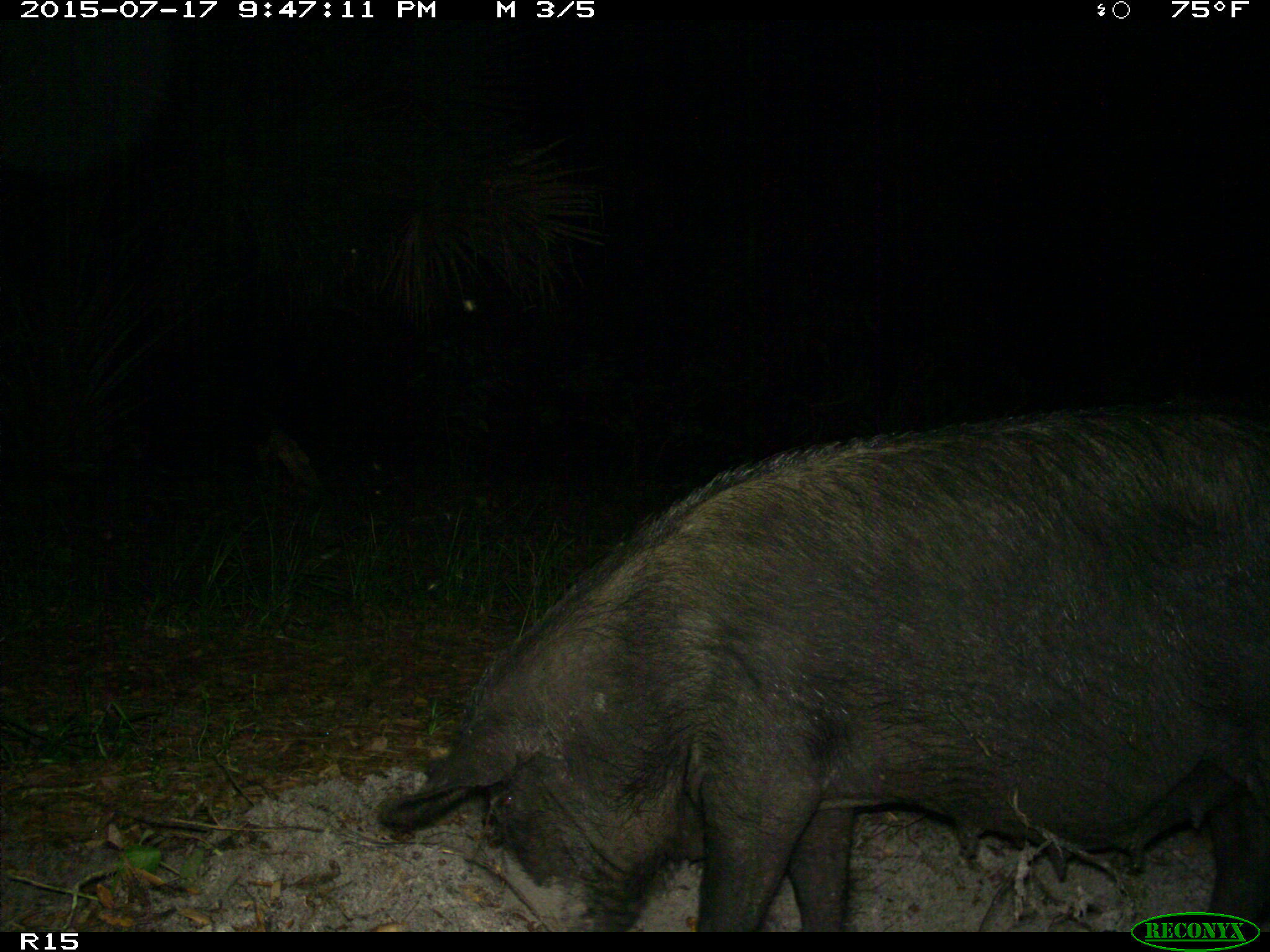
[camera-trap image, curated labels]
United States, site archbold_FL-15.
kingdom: Animalia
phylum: Chordata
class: Mammalia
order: Artiodactyla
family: Suidae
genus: Sus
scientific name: Sus scrofa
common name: wild boar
Sus scrofa (wild boar).